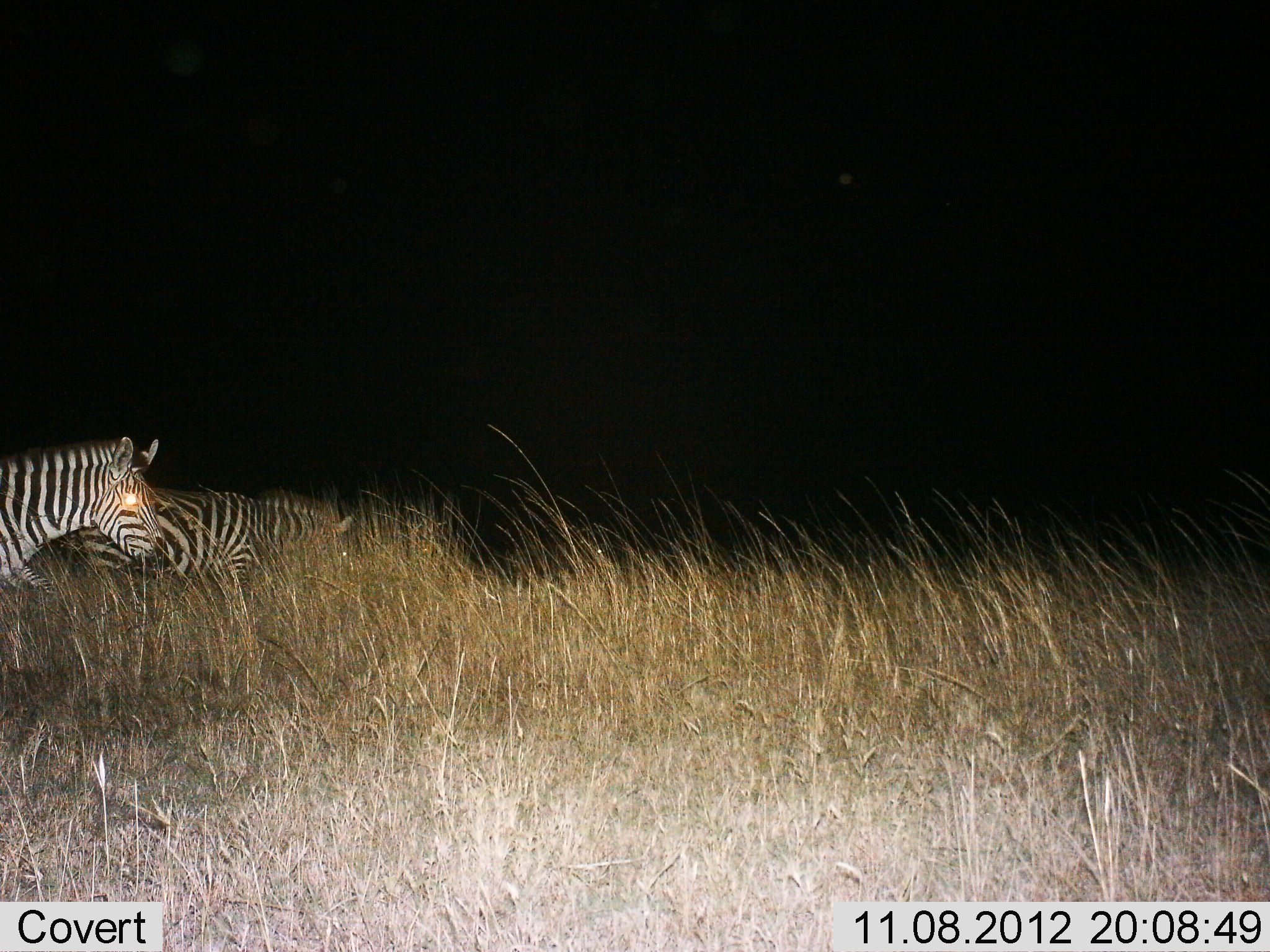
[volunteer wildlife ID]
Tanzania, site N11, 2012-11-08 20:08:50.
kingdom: Animalia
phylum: Chordata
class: Mammalia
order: Perissodactyla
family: Equidae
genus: Equus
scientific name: Equus quagga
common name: plains zebra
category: zebra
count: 2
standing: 80%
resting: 0%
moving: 20%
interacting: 0%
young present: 0%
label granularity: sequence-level